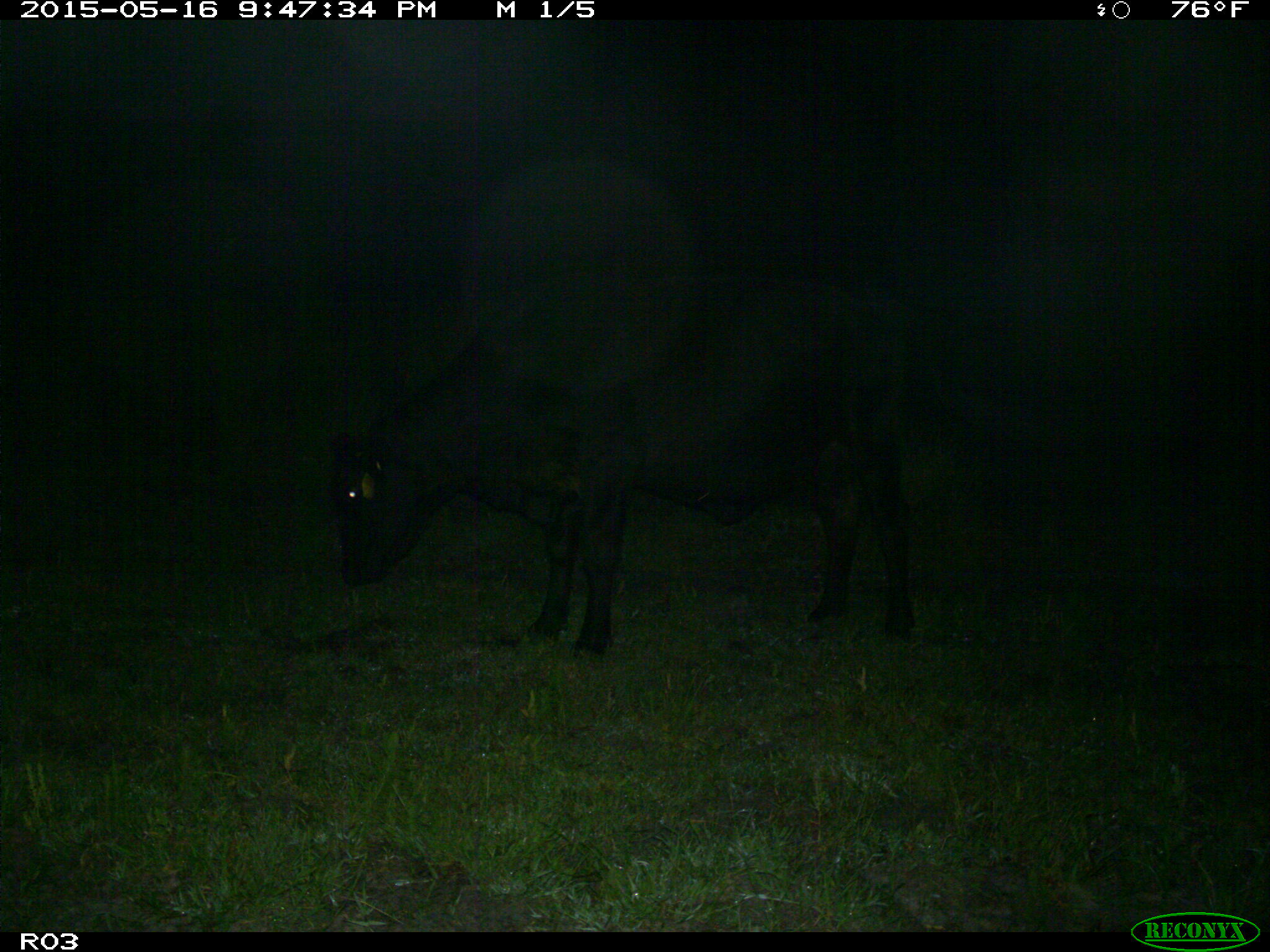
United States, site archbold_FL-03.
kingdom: Animalia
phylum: Chordata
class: Mammalia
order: Artiodactyla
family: Bovidae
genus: Bos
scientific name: Bos taurus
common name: domestic cow